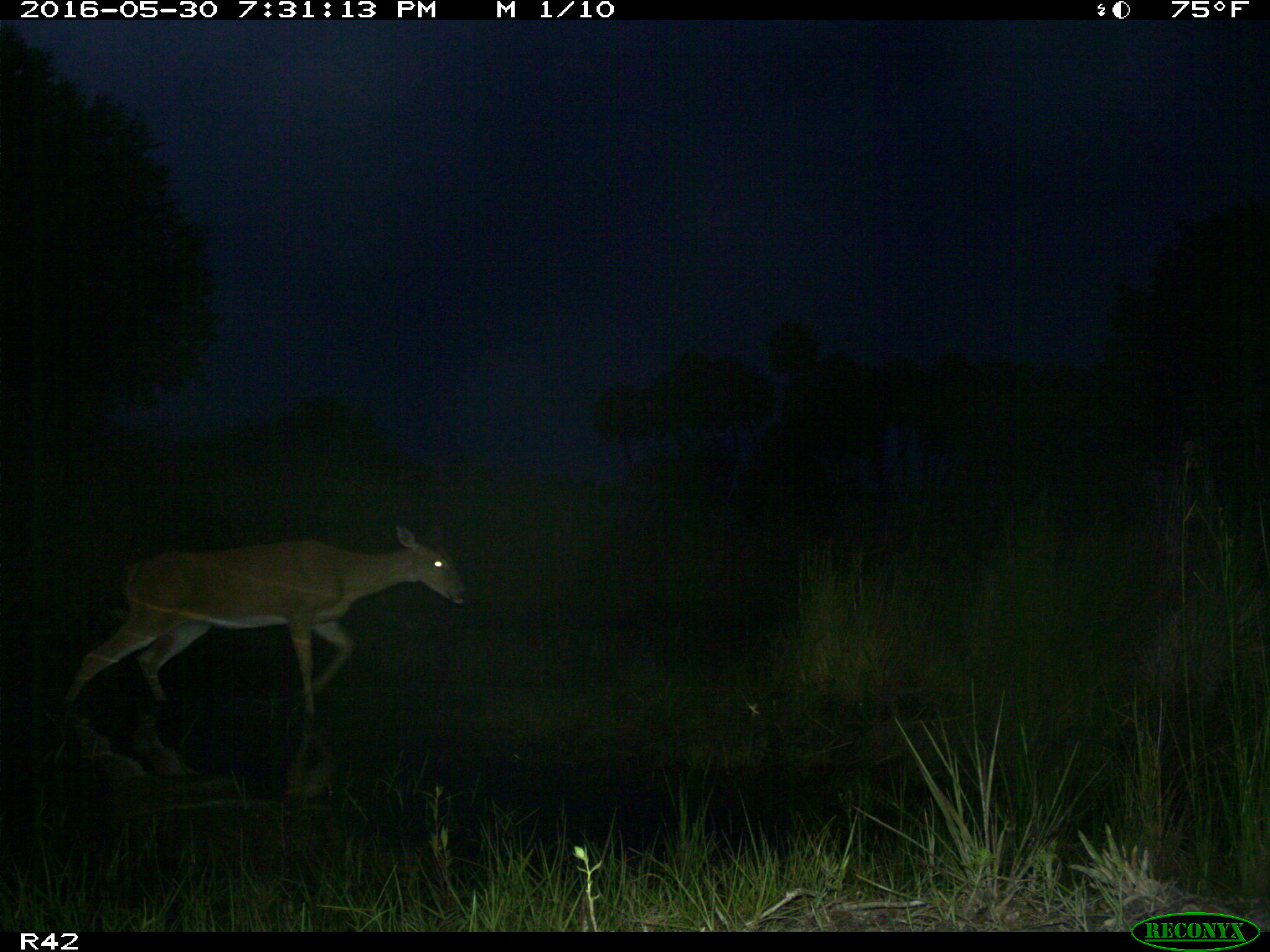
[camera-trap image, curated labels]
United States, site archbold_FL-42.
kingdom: Animalia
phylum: Chordata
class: Mammalia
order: Artiodactyla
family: Bovidae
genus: Bos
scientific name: Bos taurus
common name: domestic cow